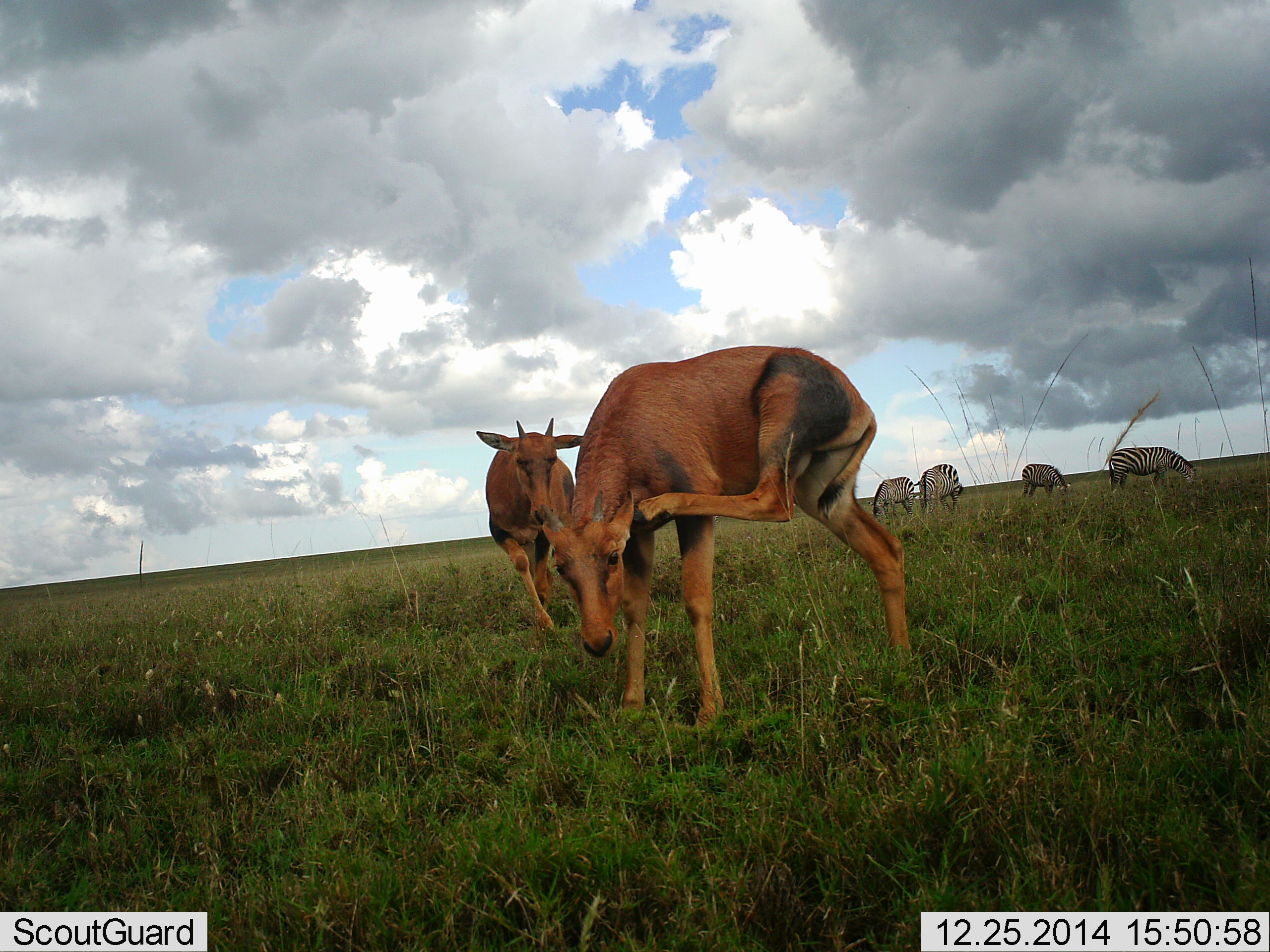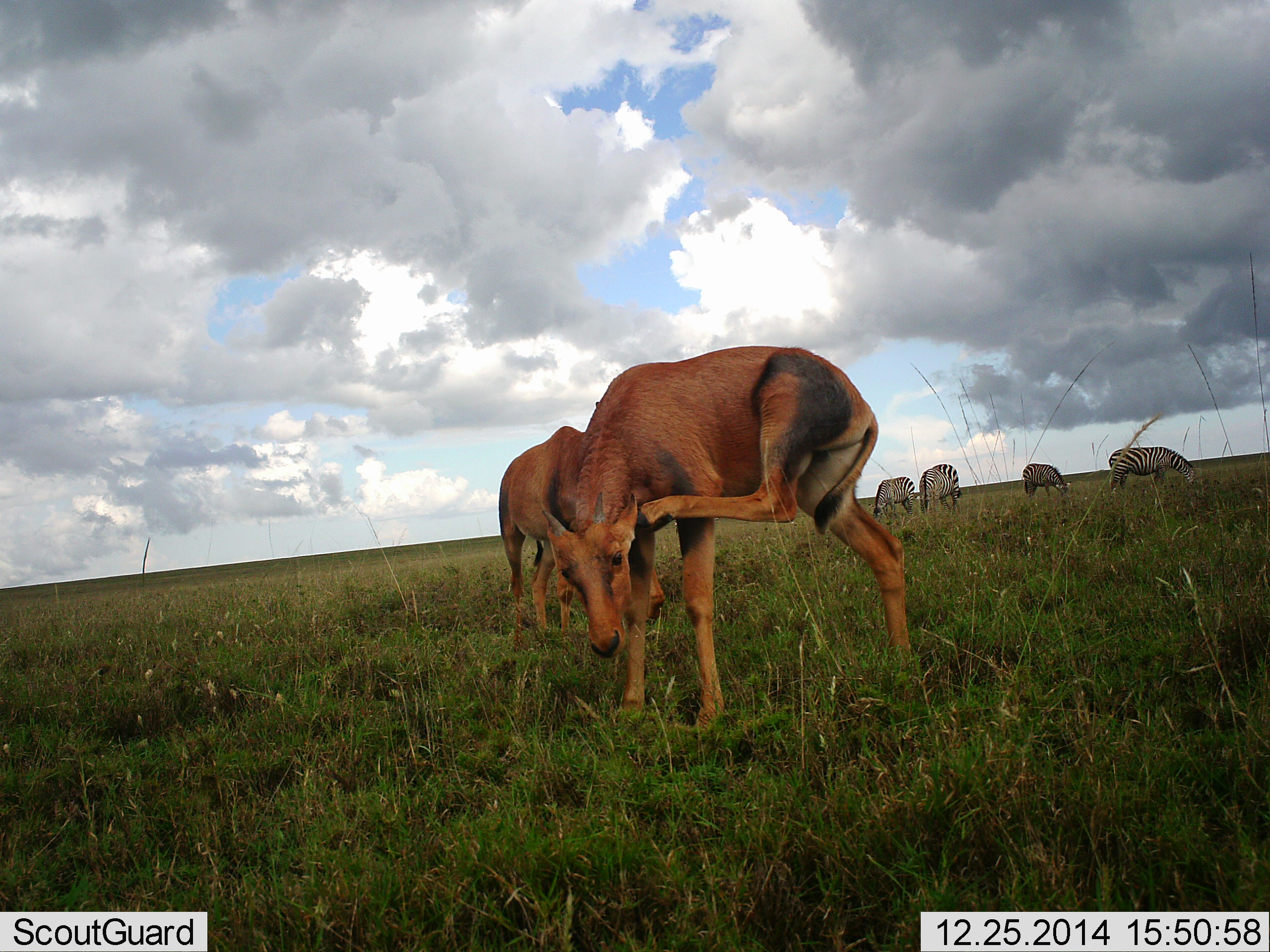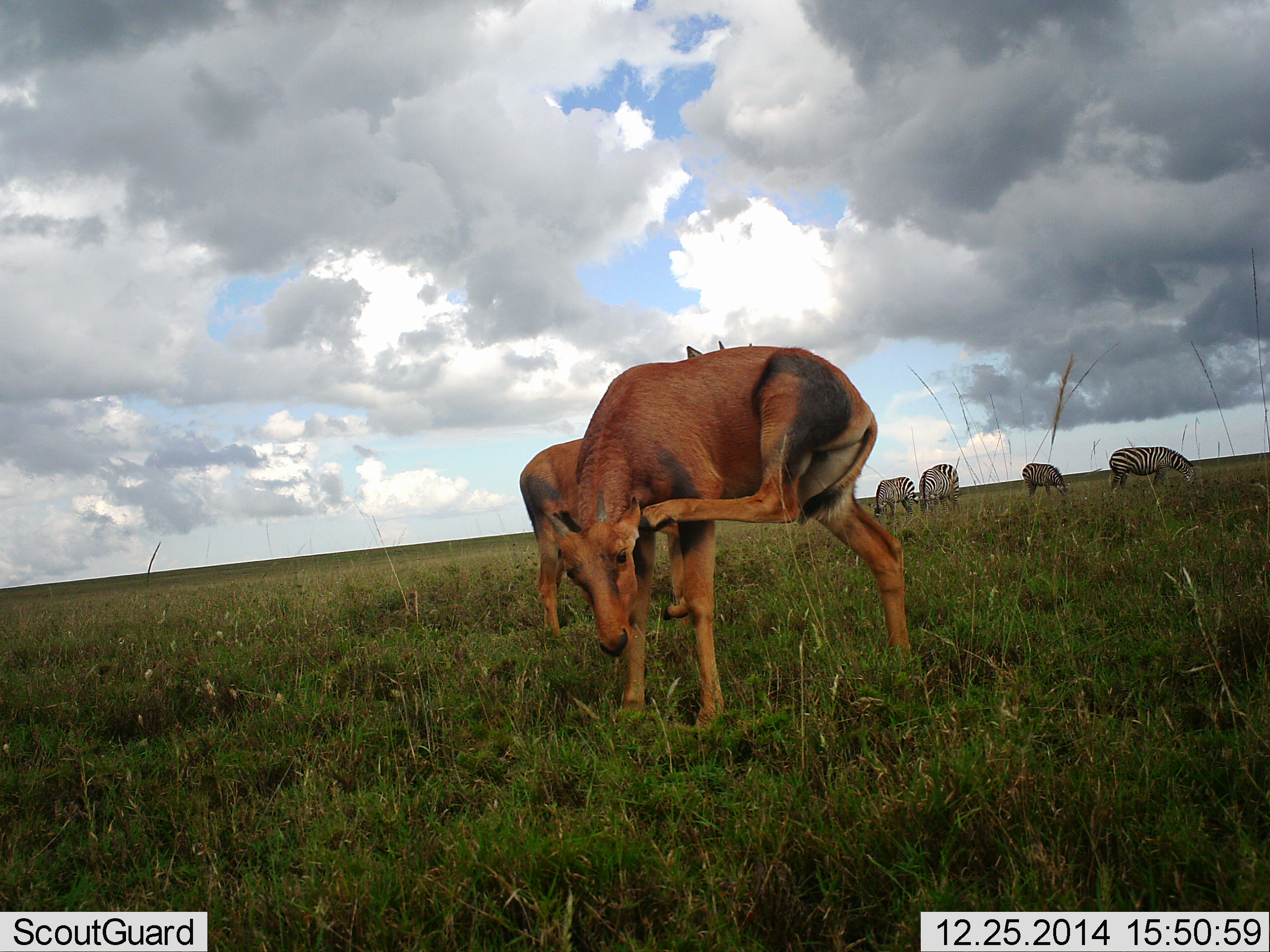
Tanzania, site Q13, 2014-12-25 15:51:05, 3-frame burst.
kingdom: Animalia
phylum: Chordata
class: Mammalia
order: Artiodactyla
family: Bovidae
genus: Damaliscus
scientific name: Damaliscus lunatus jimela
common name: topi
Topi (Damaliscus lunatus jimela), count 2. Behavior (volunteer vote fractions): standing 82%, resting 0%, moving 55%, interacting 0%. Young present (vote fraction): 64%. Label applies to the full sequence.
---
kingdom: Animalia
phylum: Chordata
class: Mammalia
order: Perissodactyla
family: Equidae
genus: Equus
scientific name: Equus quagga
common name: plains zebra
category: zebra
Zebra (plains zebra) (Equus quagga), count 4. Behavior (volunteer vote fractions): standing 14%, resting 0%, moving 0%, interacting 0%. Young present (vote fraction): 0%. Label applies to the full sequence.